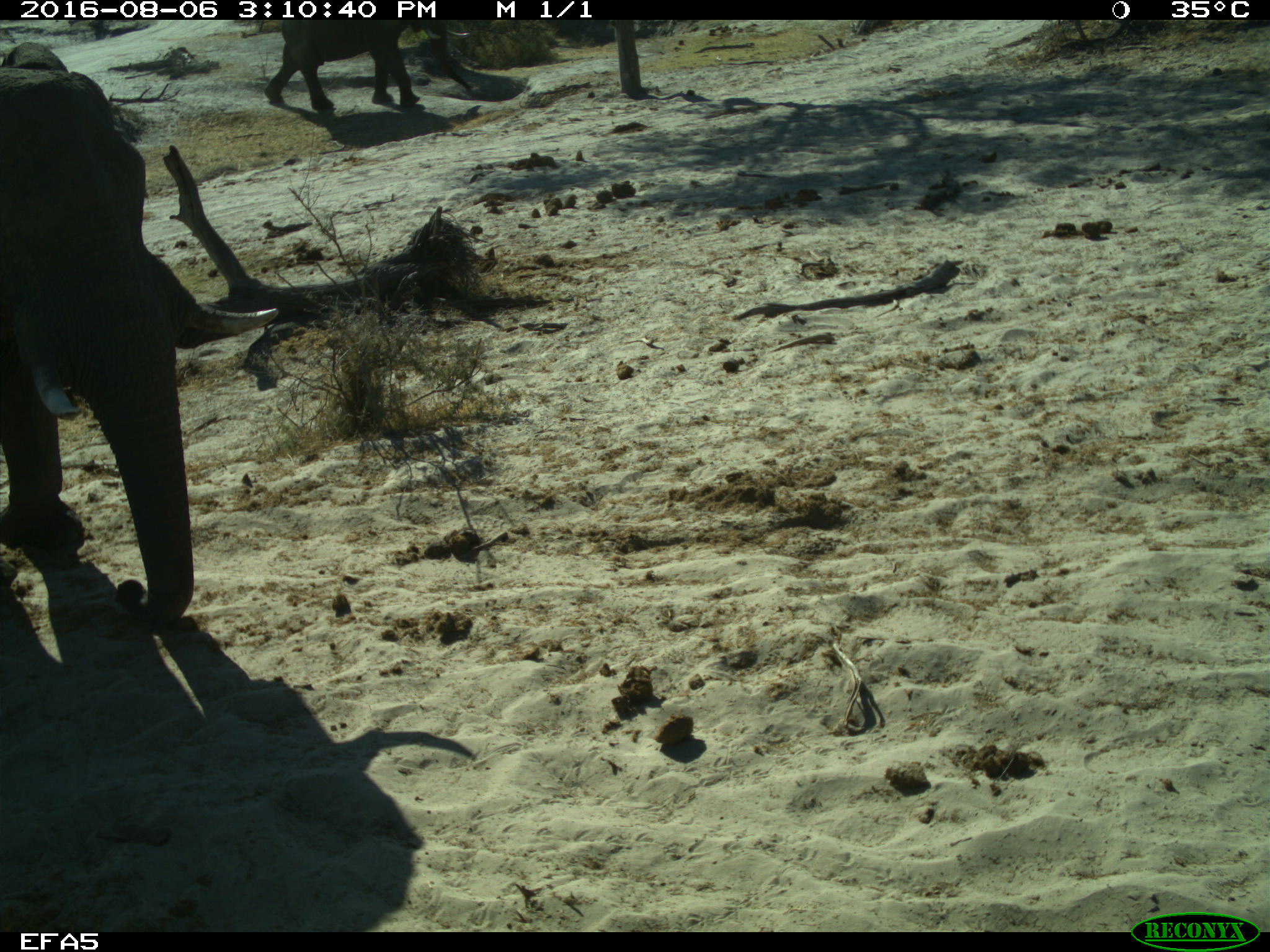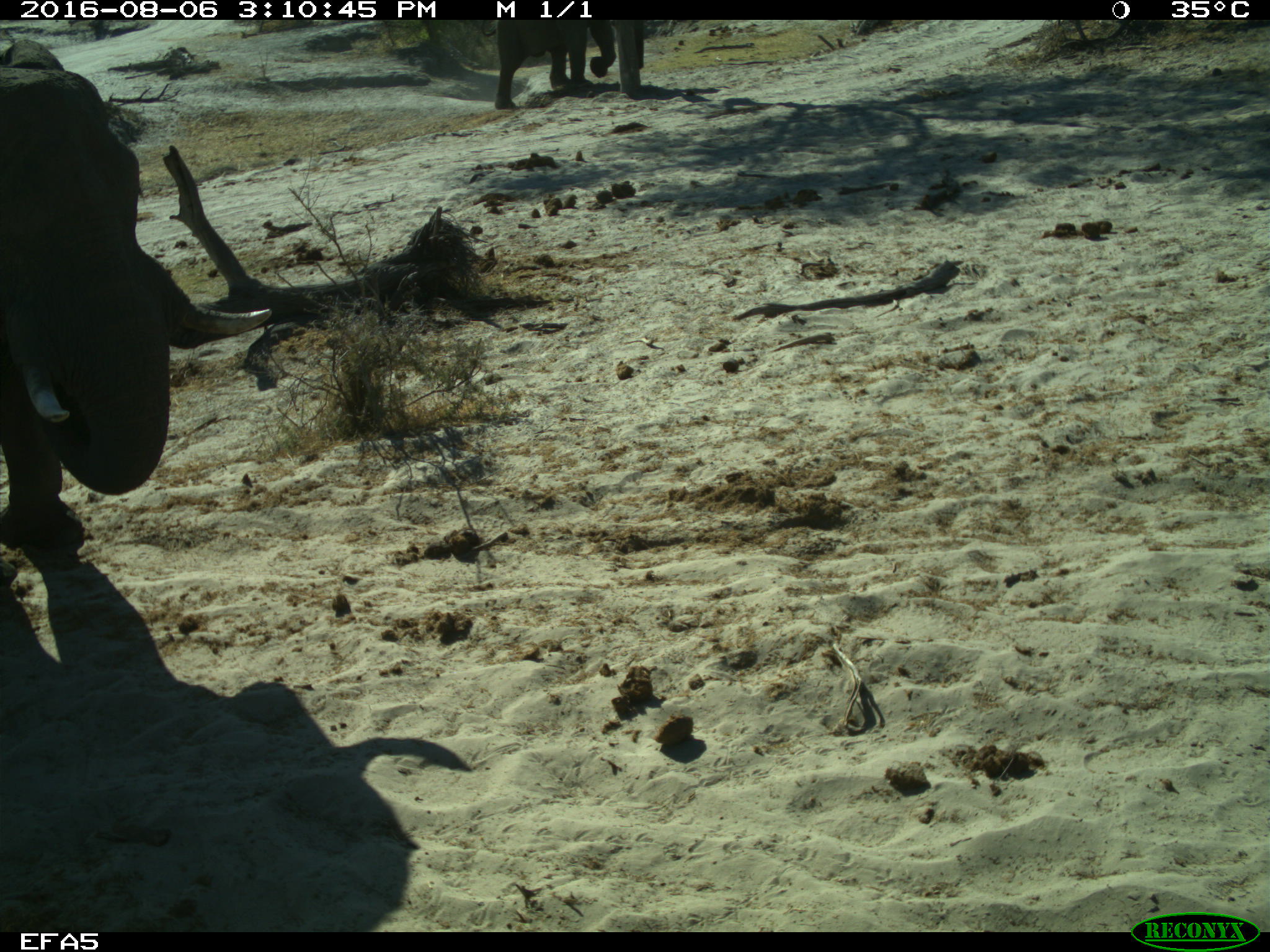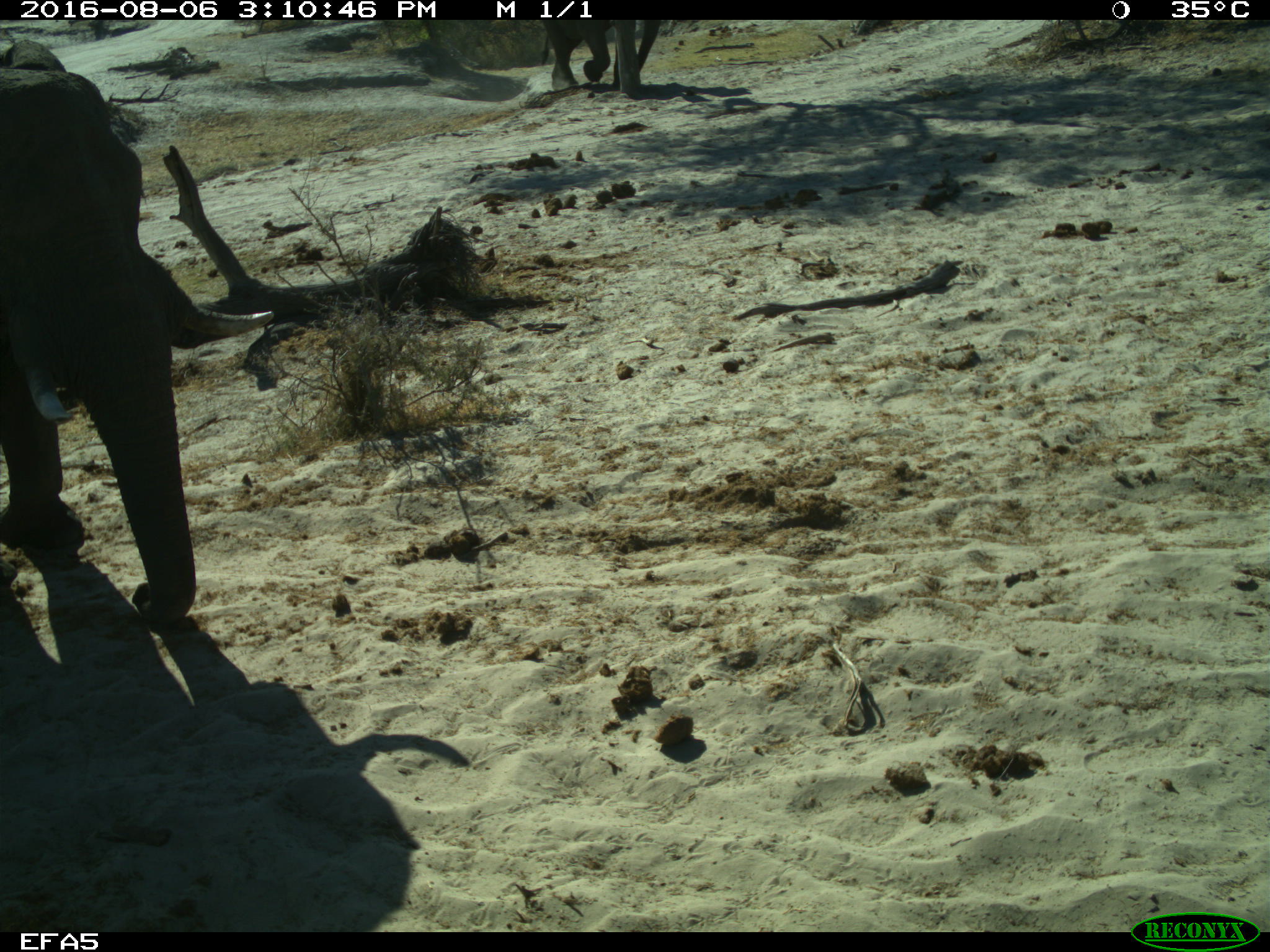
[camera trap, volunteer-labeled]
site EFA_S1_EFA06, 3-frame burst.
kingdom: Animalia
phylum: Chordata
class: Mammalia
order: Proboscidea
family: Elephantidae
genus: Loxodonta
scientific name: Loxodonta africana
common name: african bush elephant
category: elephant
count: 2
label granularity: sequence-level